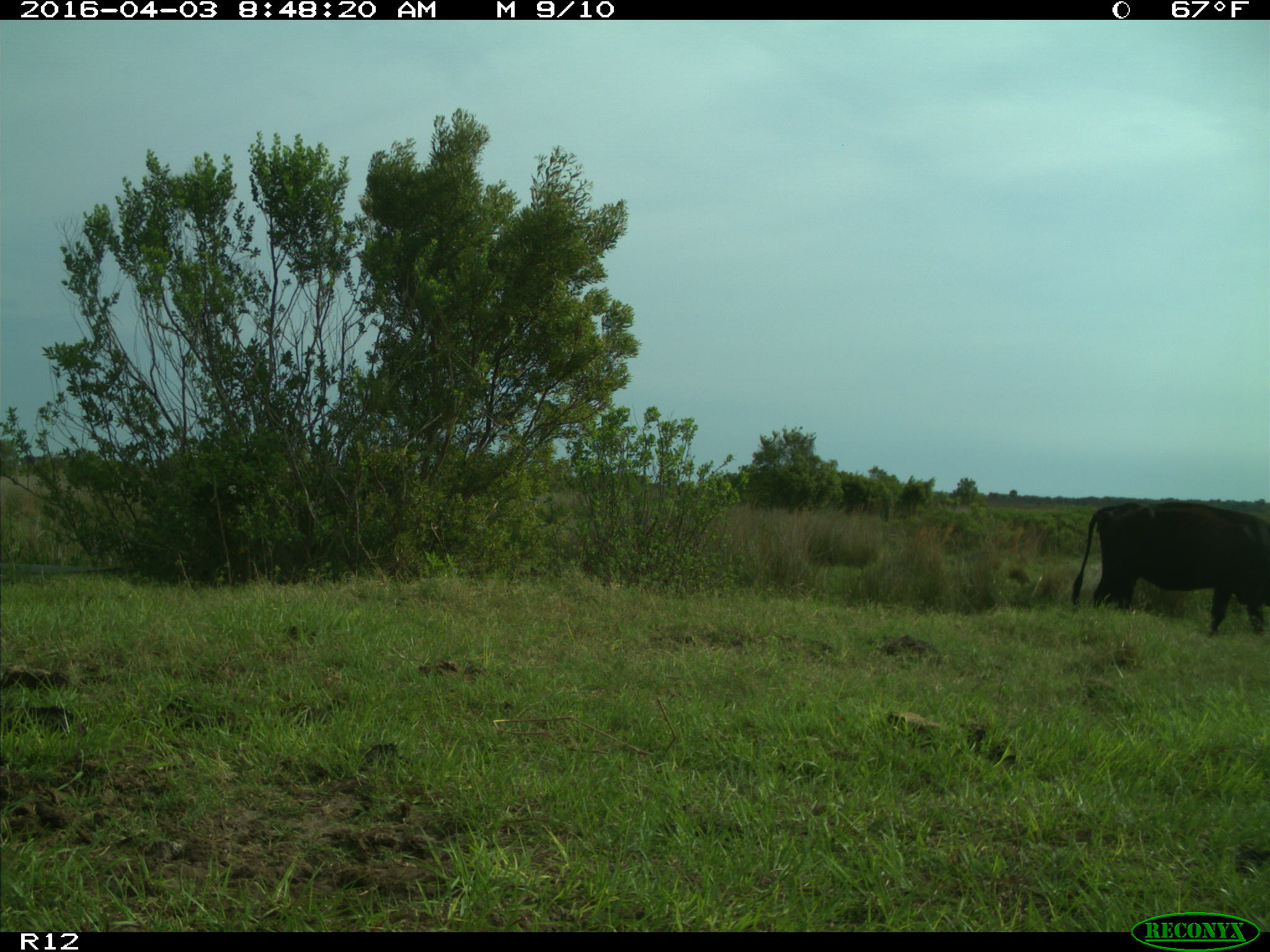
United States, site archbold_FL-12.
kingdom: Animalia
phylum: Chordata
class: Mammalia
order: Artiodactyla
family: Bovidae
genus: Bos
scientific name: Bos taurus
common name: domestic cow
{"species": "Bos taurus (domestic cow)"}